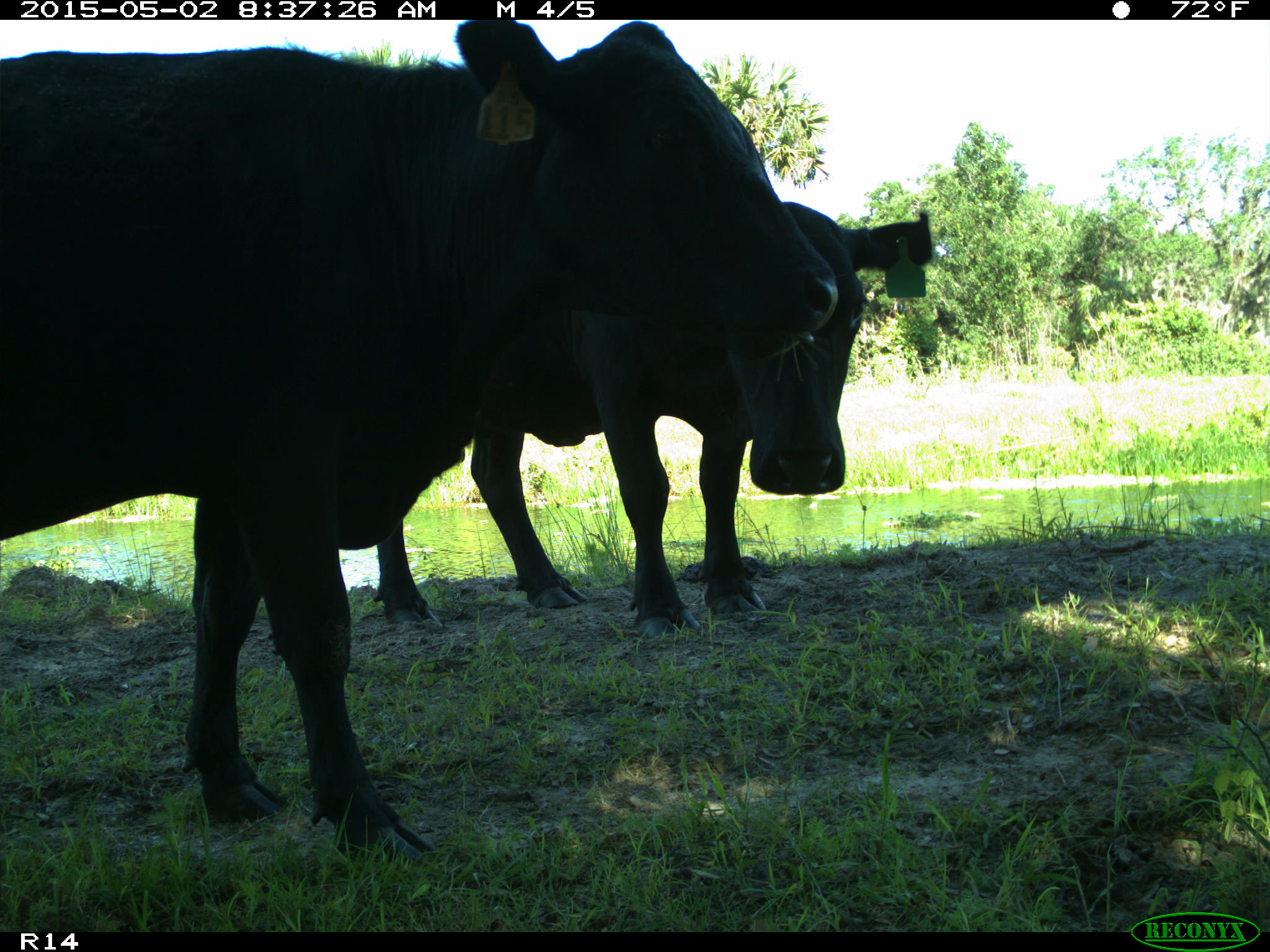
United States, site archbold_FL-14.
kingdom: Animalia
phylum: Chordata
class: Mammalia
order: Artiodactyla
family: Bovidae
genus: Bos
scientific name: Bos taurus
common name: domestic cow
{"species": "Bos taurus (domestic cow)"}